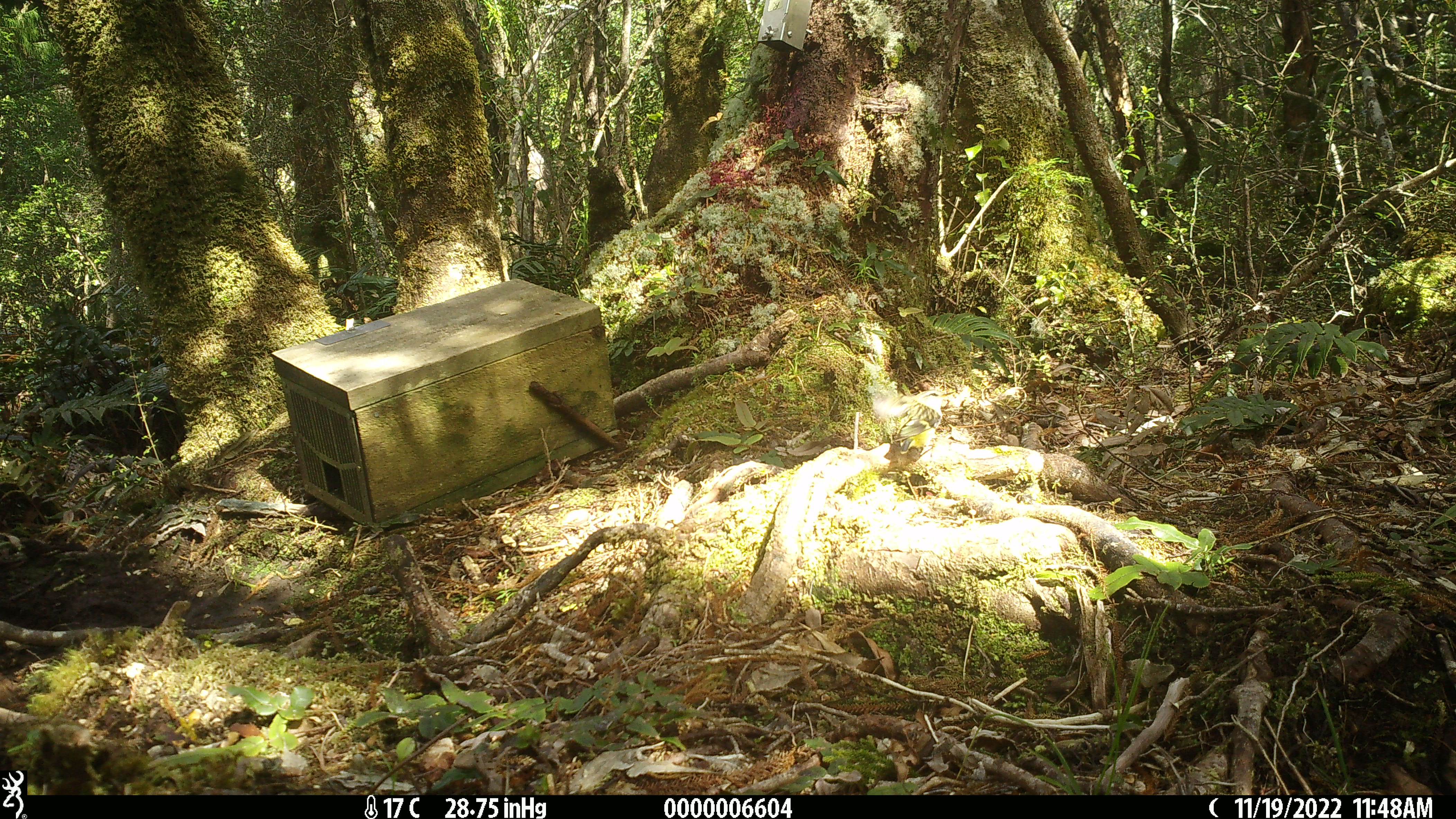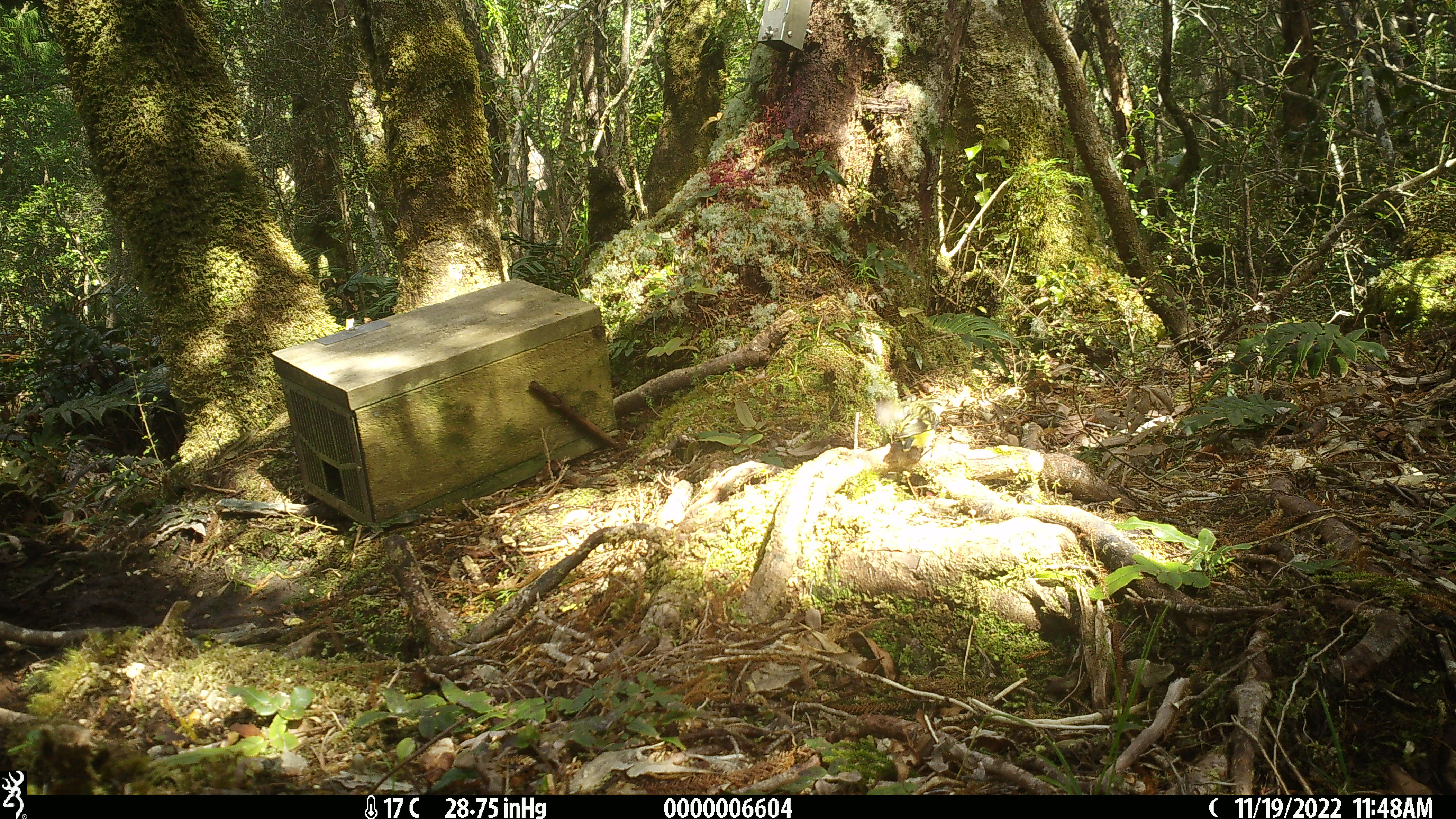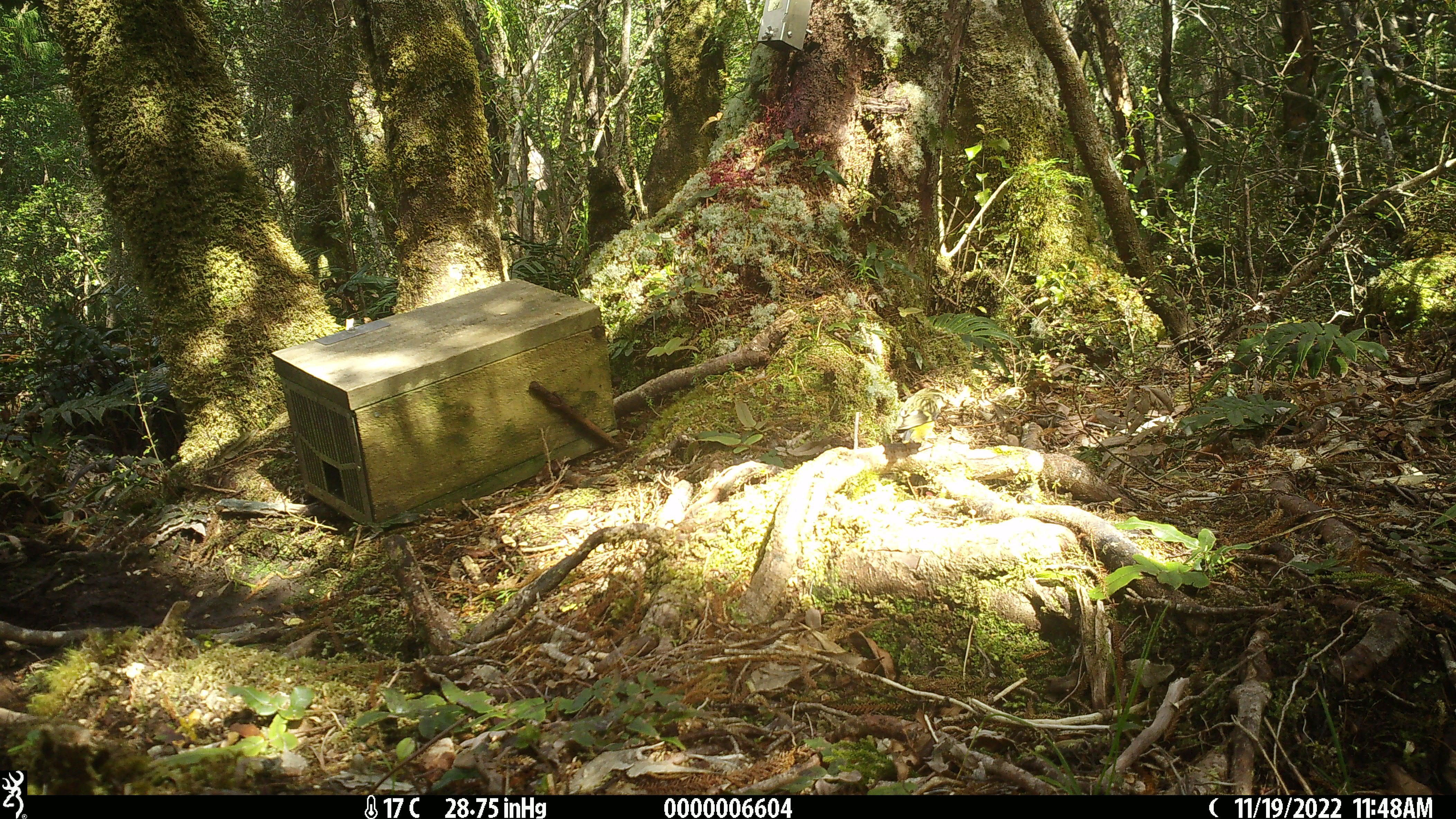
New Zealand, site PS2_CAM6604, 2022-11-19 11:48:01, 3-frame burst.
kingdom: Animalia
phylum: Chordata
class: Aves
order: Passeriformes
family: Acanthisittidae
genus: Acanthisitta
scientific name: Acanthisitta chloris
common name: rifleman